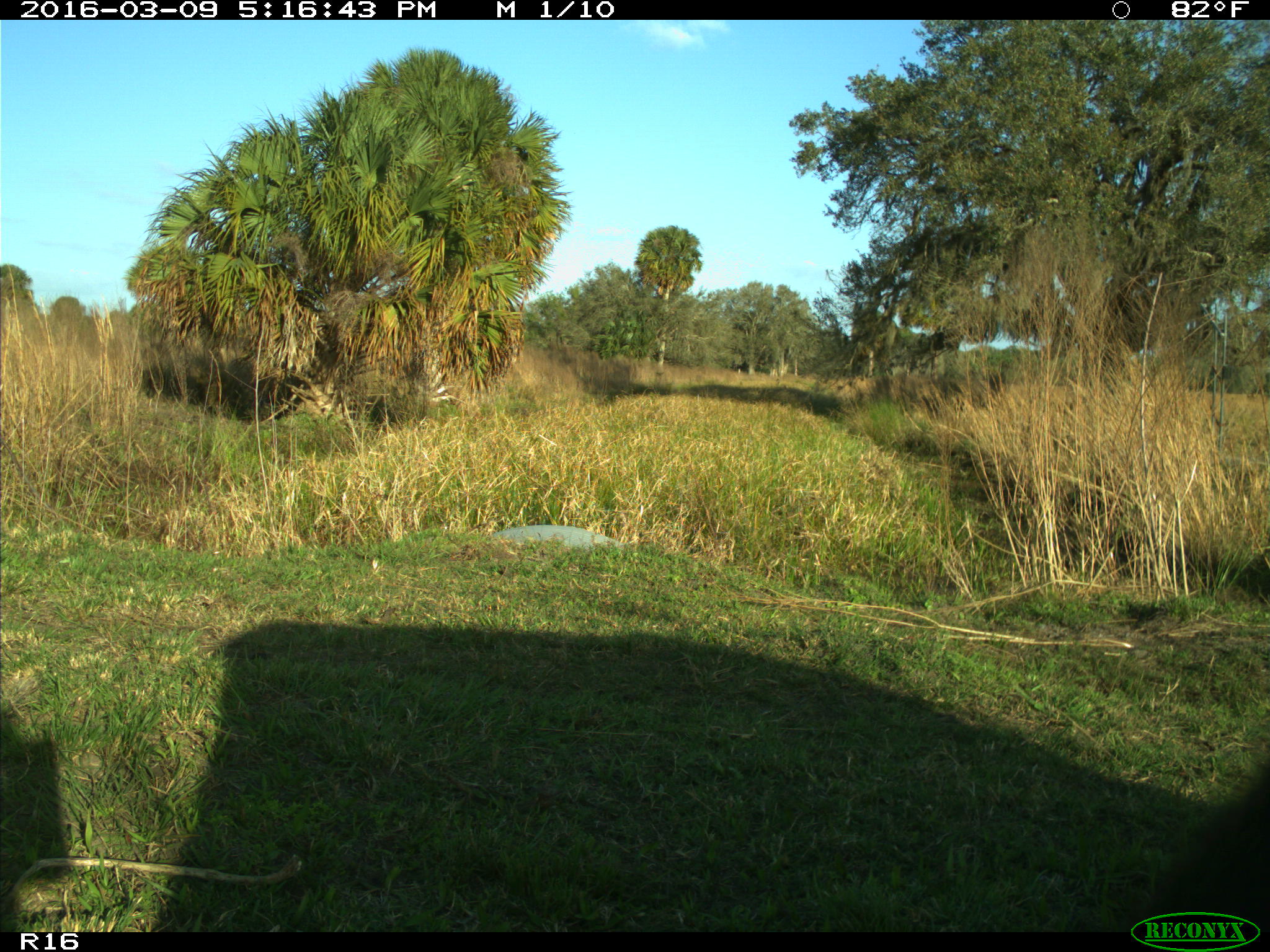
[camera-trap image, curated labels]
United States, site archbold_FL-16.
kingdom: Animalia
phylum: Chordata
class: Mammalia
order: Artiodactyla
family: Bovidae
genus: Bos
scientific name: Bos taurus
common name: domestic cow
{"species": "Bos taurus (domestic cow)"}